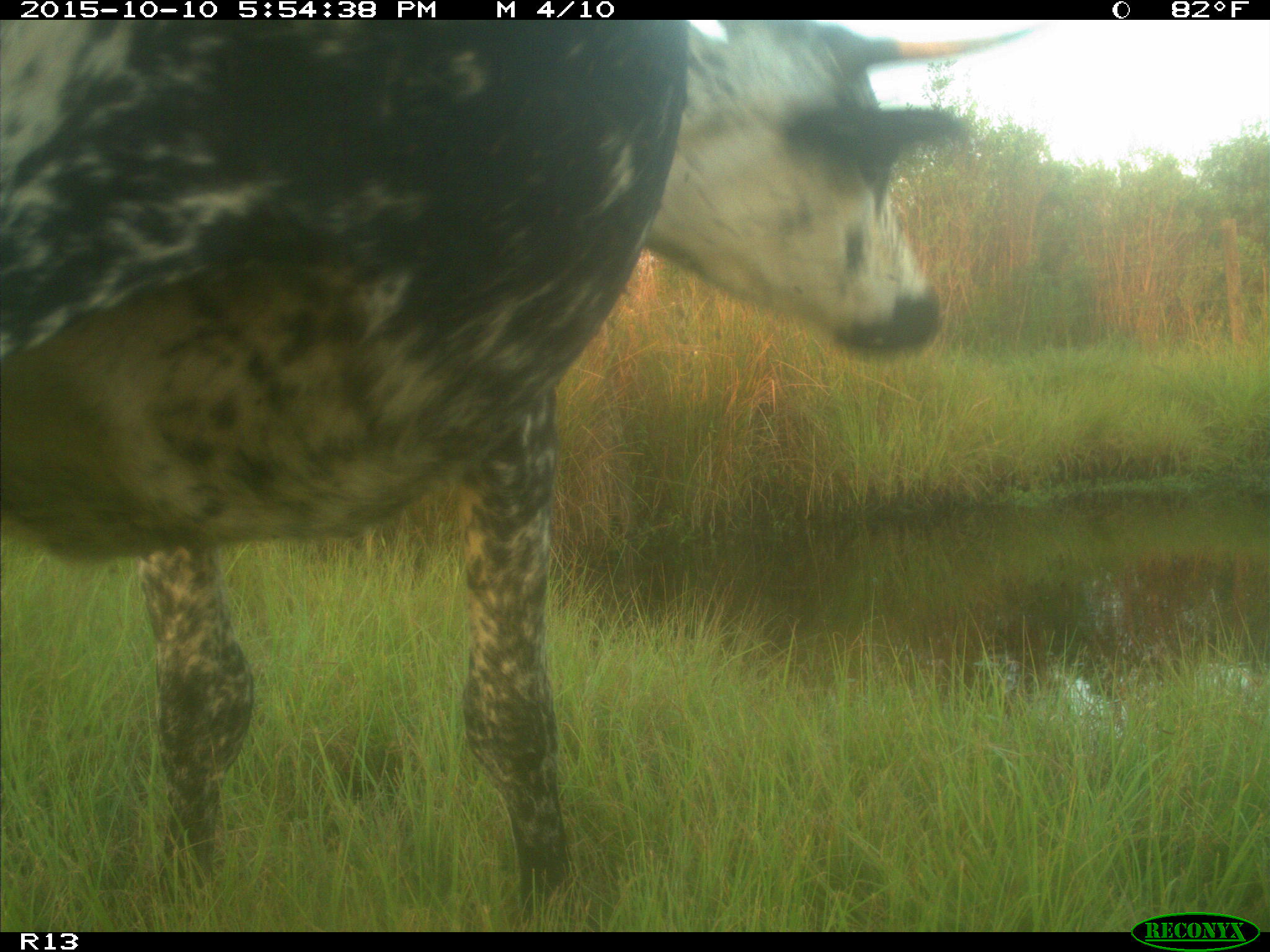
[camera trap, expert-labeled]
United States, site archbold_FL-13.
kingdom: Animalia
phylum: Chordata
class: Mammalia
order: Artiodactyla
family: Bovidae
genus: Bos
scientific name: Bos taurus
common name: domestic cow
Bos taurus (domestic cow).